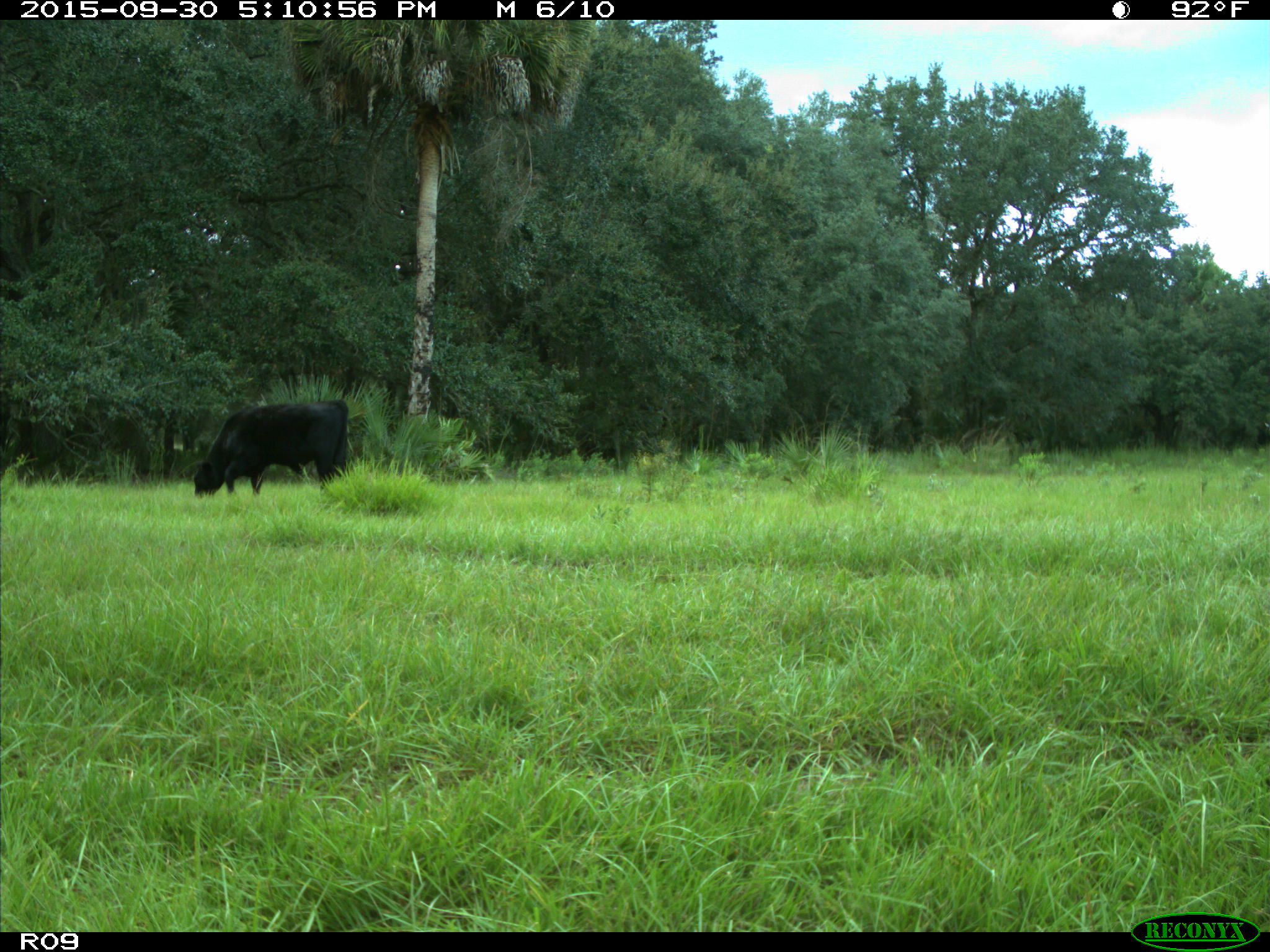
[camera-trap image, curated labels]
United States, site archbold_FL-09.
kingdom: Animalia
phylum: Chordata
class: Mammalia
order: Artiodactyla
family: Bovidae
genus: Bos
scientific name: Bos taurus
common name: domestic cow